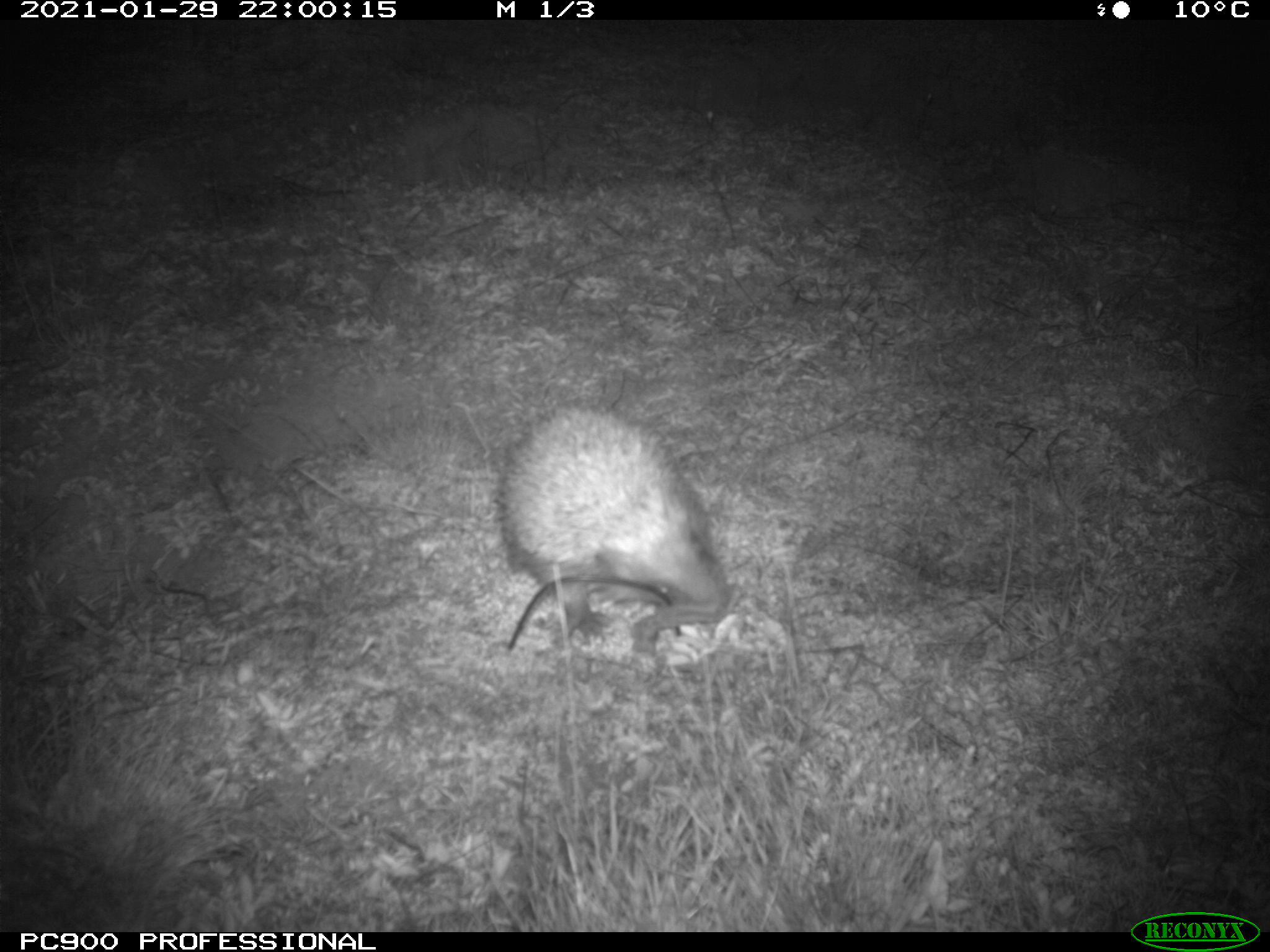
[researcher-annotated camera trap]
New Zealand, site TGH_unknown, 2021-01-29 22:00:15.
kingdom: Animalia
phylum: Chordata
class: Mammalia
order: Eulipotyphla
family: Erinaceidae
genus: Erinaceus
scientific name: Erinaceus europaeus europaeus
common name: european hedgehog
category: hedgehog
Hedgehog (european hedgehog) (Erinaceus europaeus europaeus).